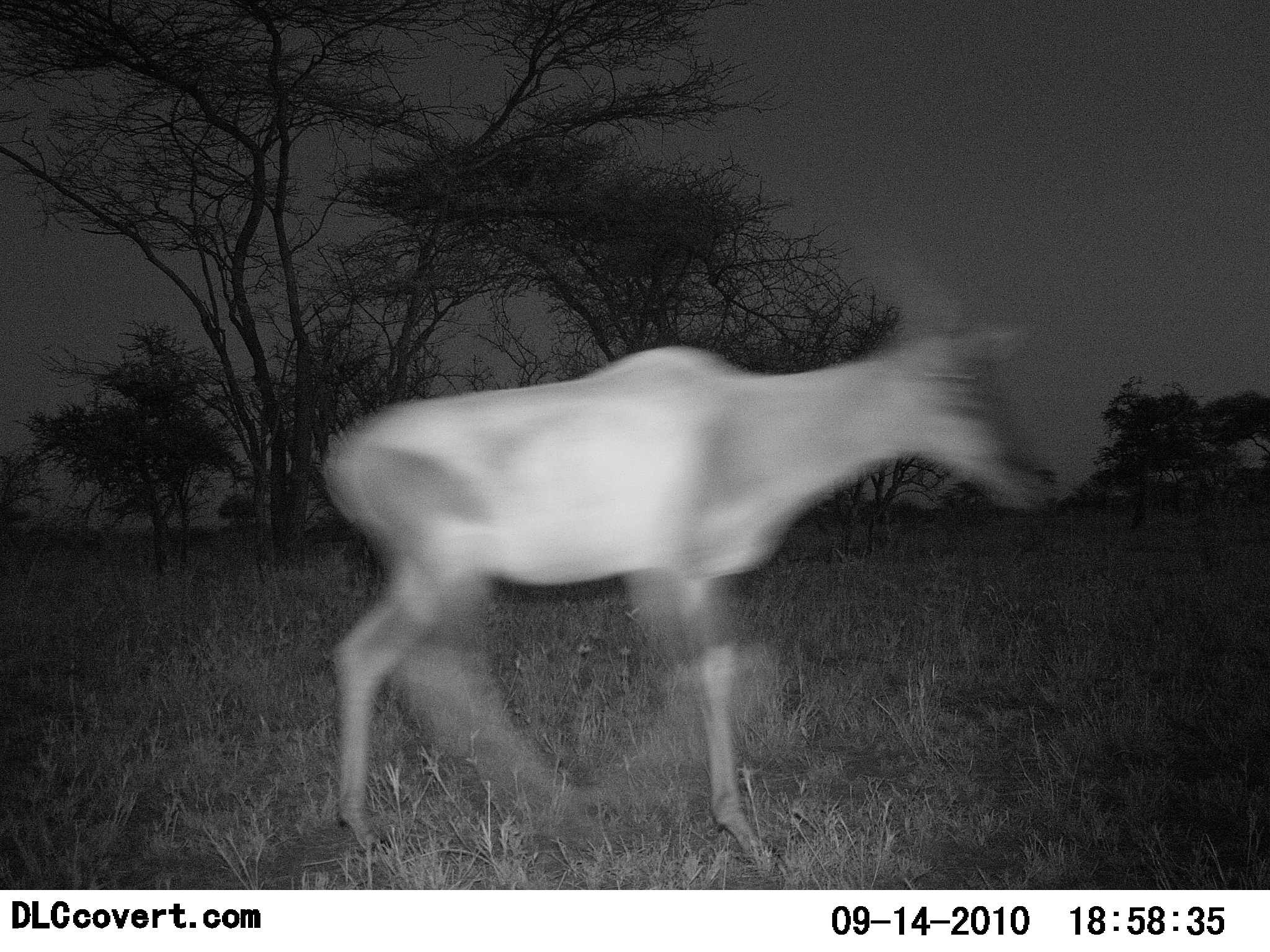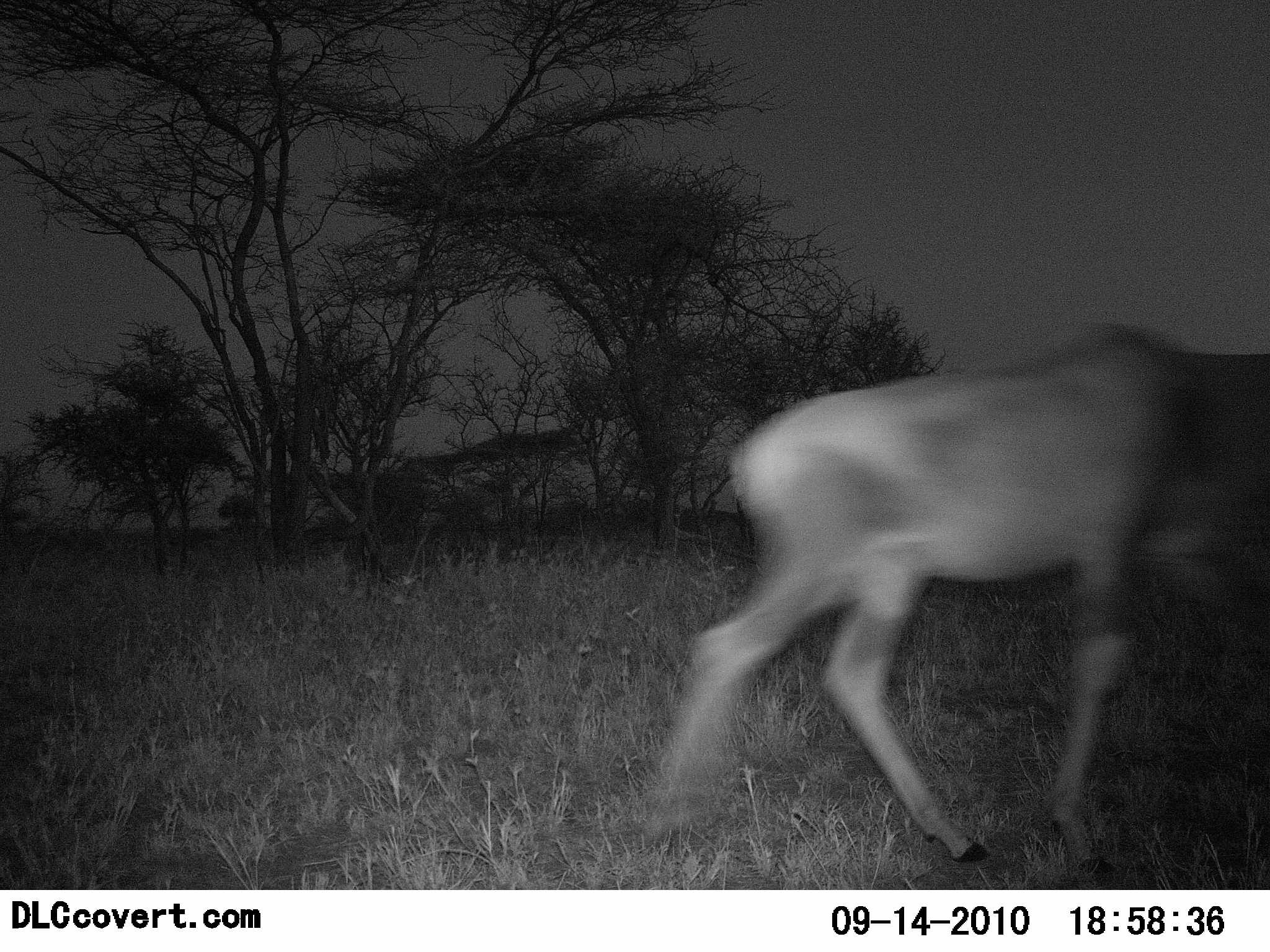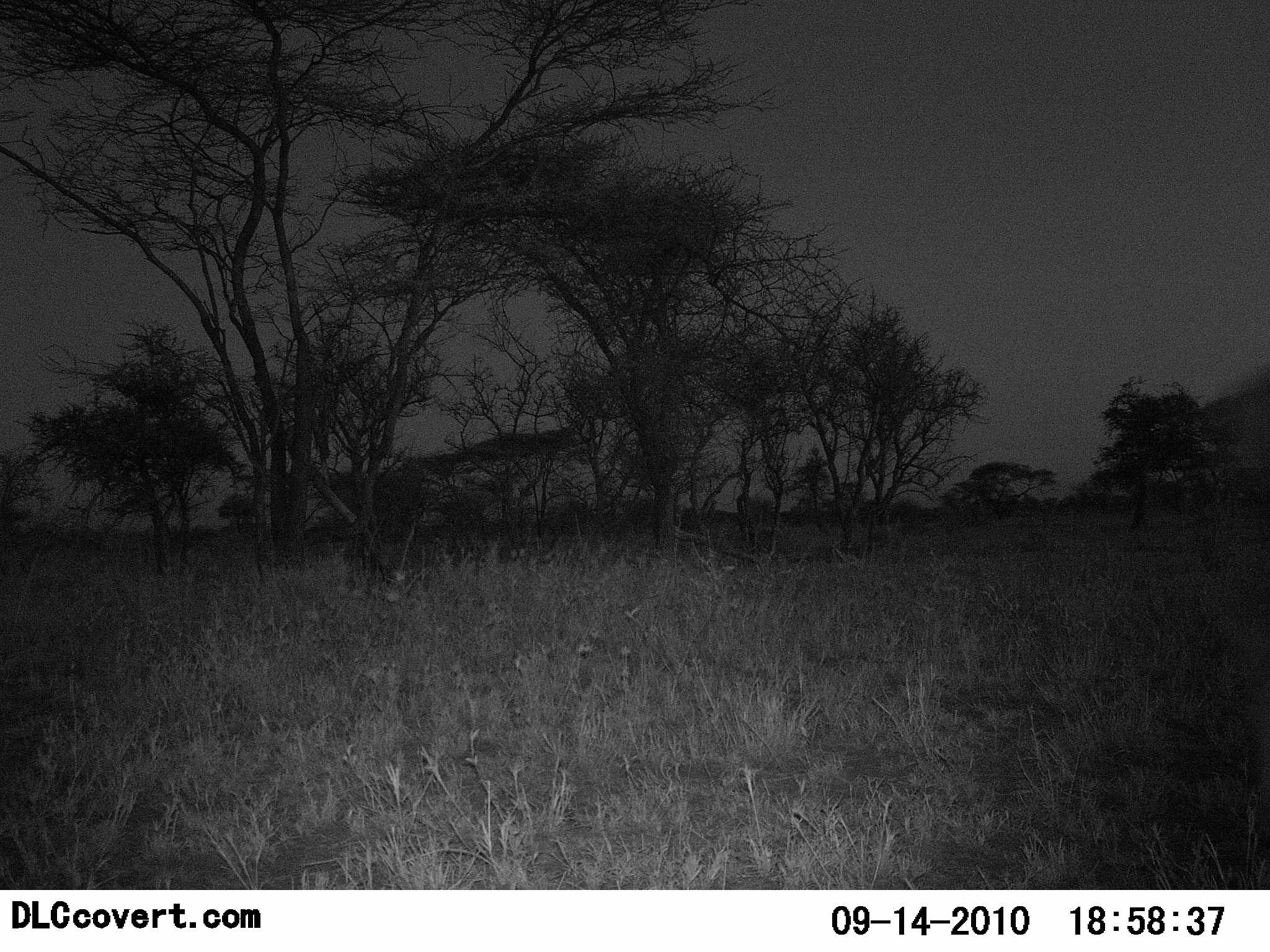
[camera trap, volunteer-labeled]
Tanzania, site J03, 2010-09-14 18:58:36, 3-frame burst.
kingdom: Animalia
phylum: Chordata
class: Mammalia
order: Artiodactyla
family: Bovidae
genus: Alcelaphus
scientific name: Alcelaphus buselaphus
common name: hartebeest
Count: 1.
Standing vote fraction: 0%.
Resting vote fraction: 0%.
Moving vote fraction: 100%.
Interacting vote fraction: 0%.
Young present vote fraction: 0%.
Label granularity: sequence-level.